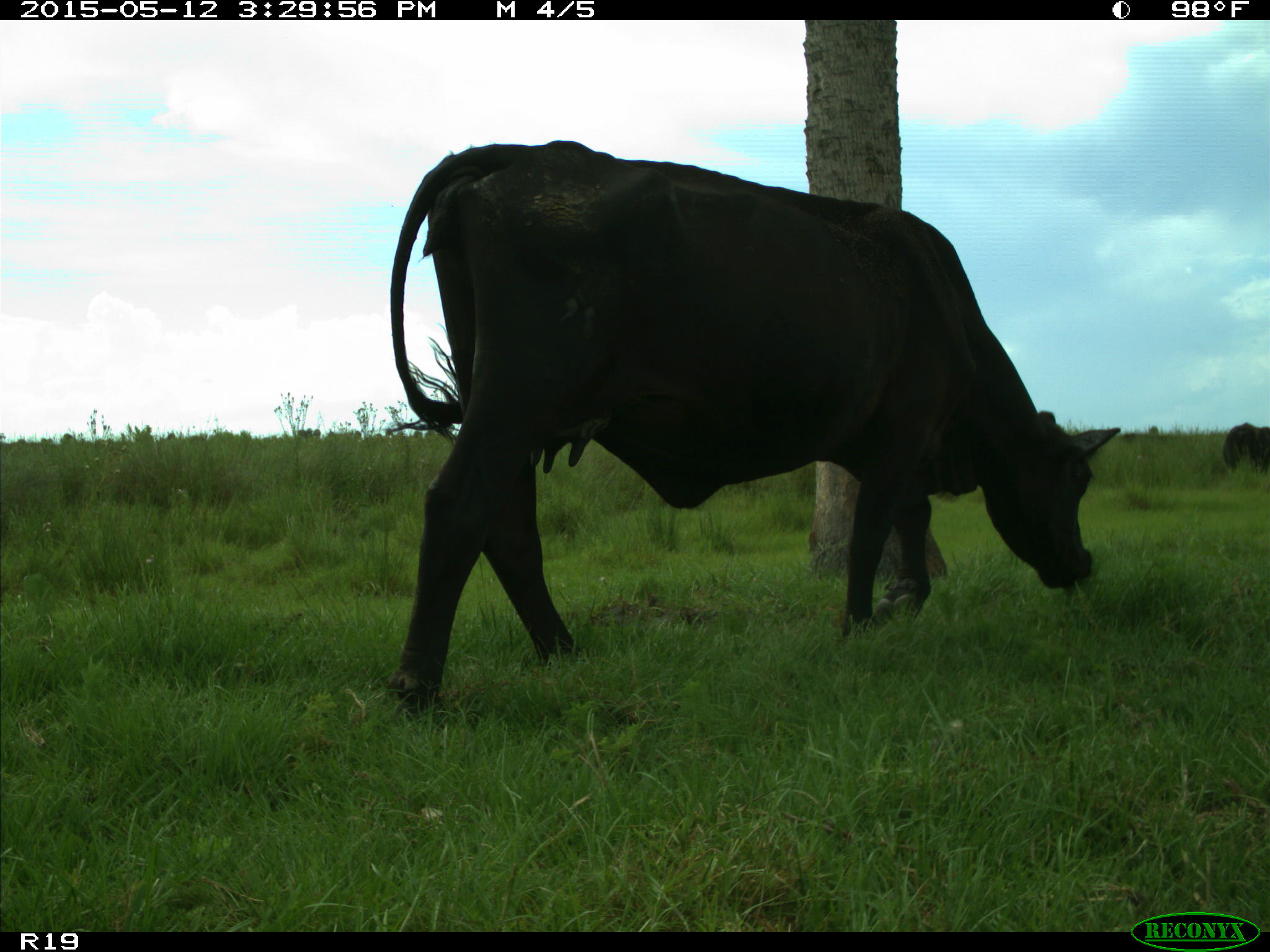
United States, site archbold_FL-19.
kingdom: Animalia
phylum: Chordata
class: Mammalia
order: Artiodactyla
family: Bovidae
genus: Bos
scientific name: Bos taurus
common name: domestic cow